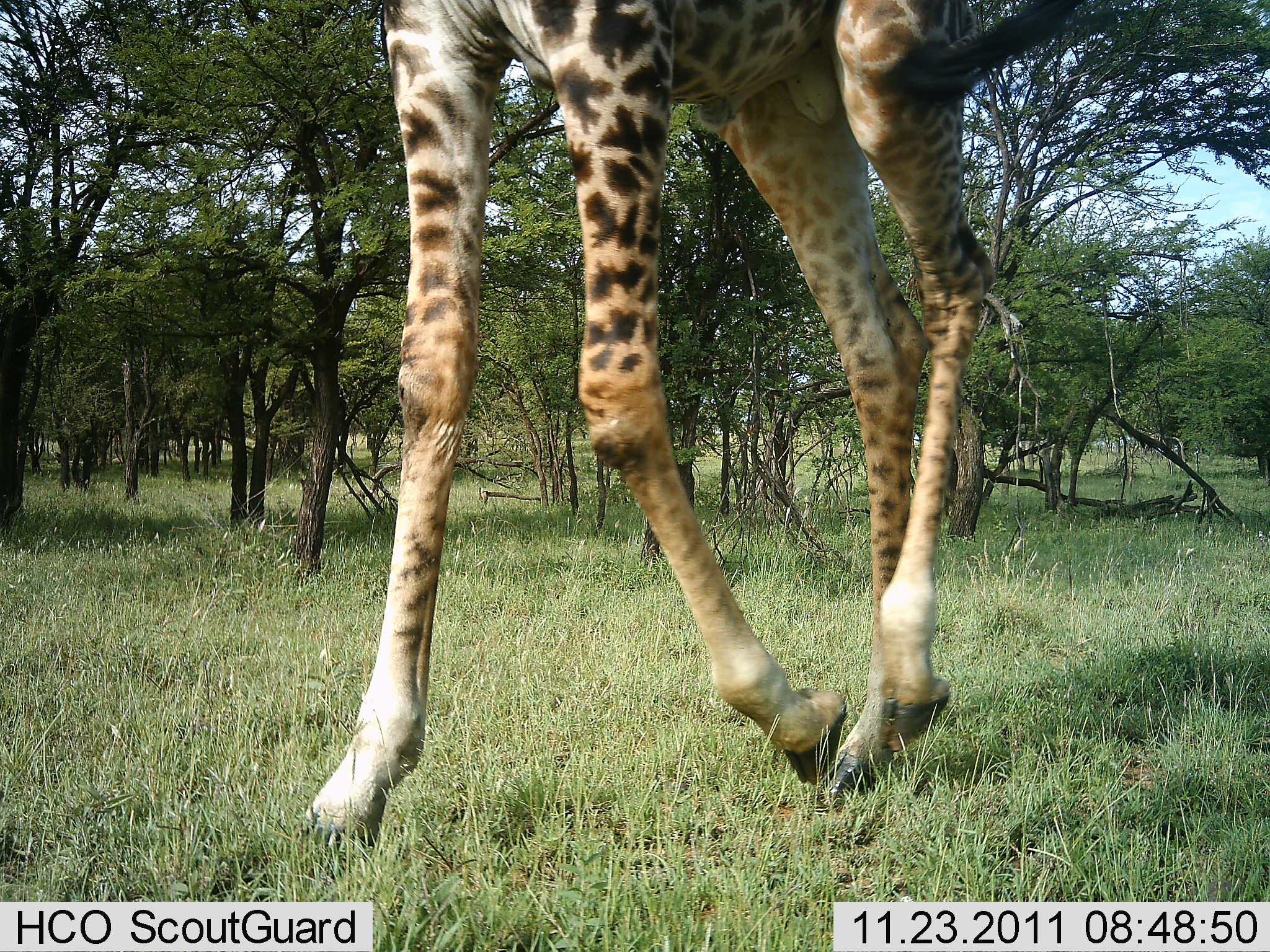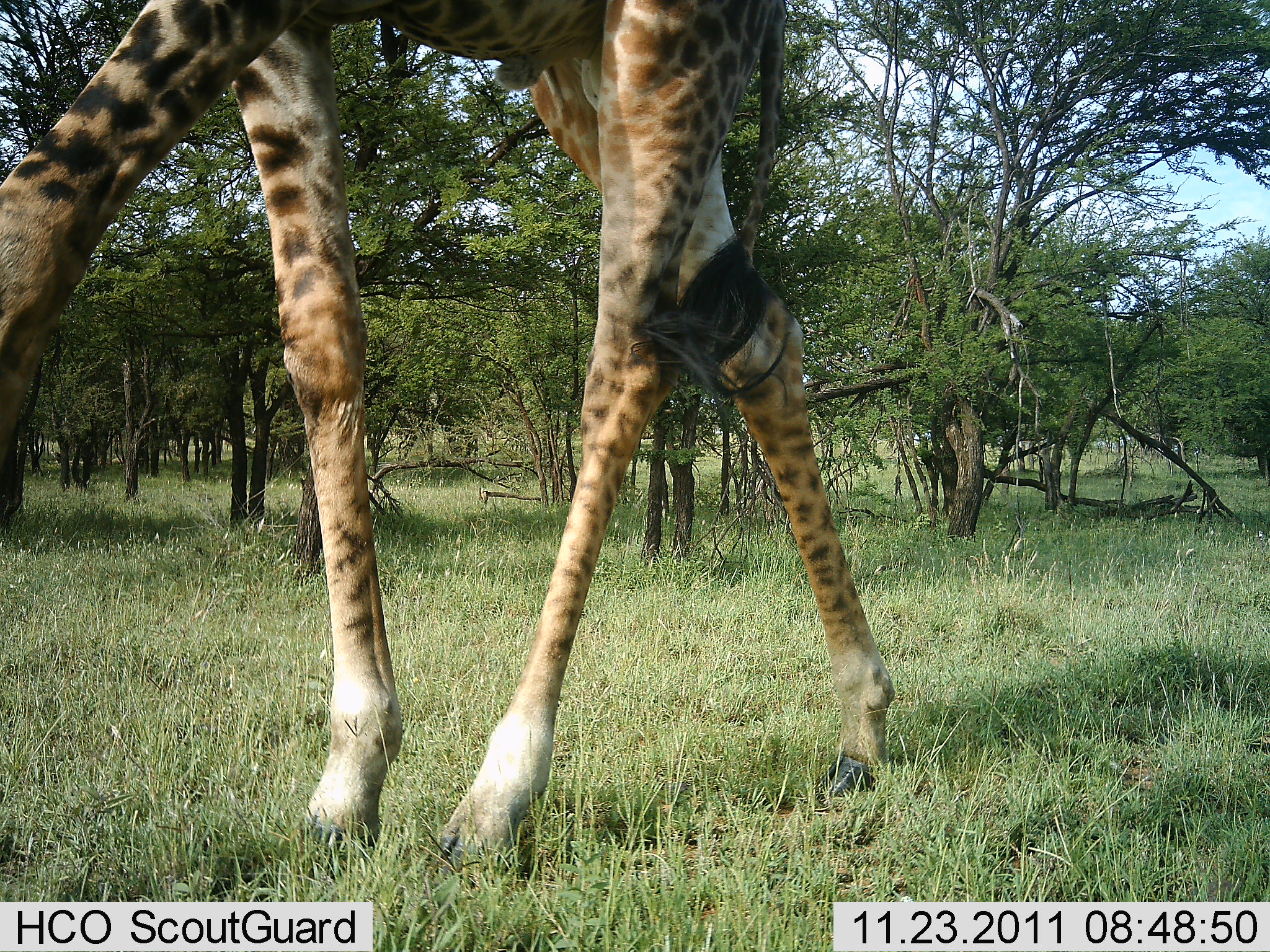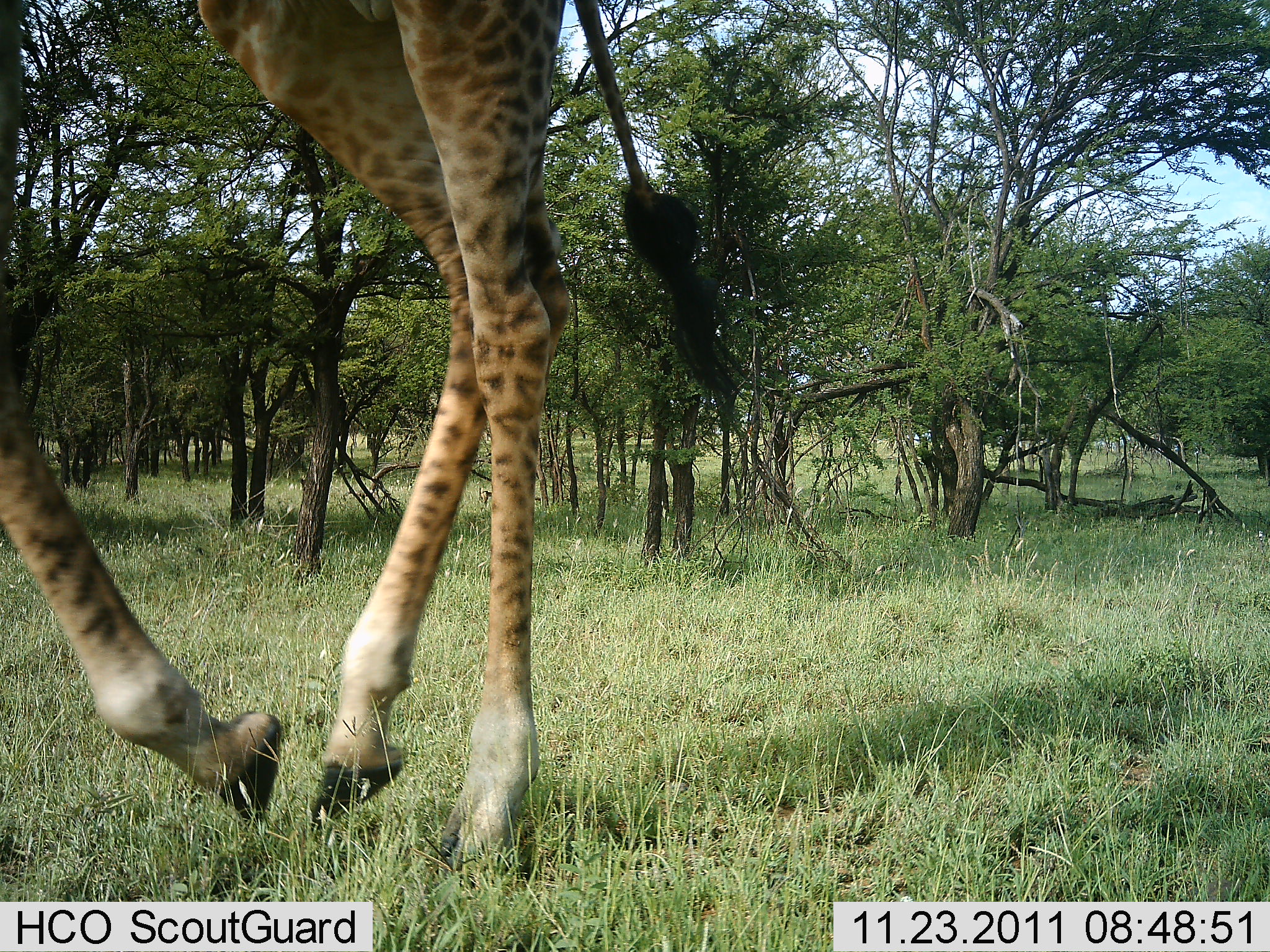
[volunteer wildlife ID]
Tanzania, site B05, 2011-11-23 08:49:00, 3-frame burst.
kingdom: Animalia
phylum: Chordata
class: Mammalia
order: Artiodactyla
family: Giraffidae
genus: Giraffa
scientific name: Giraffa camelopardalis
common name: giraffe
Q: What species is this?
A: Giraffe (Giraffa camelopardalis).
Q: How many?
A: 1.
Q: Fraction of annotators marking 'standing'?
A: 9%.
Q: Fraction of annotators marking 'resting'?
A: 0%.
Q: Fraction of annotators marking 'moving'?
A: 91%.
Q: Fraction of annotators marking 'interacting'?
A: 0%.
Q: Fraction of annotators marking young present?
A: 0%.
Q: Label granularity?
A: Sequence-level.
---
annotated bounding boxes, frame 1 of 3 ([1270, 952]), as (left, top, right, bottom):
animal: (378, 0, 1091, 641)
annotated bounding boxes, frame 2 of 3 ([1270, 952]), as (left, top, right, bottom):
animal: (0, 1, 898, 889)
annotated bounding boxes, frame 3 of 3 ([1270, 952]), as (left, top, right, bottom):
animal: (0, 0, 753, 819)